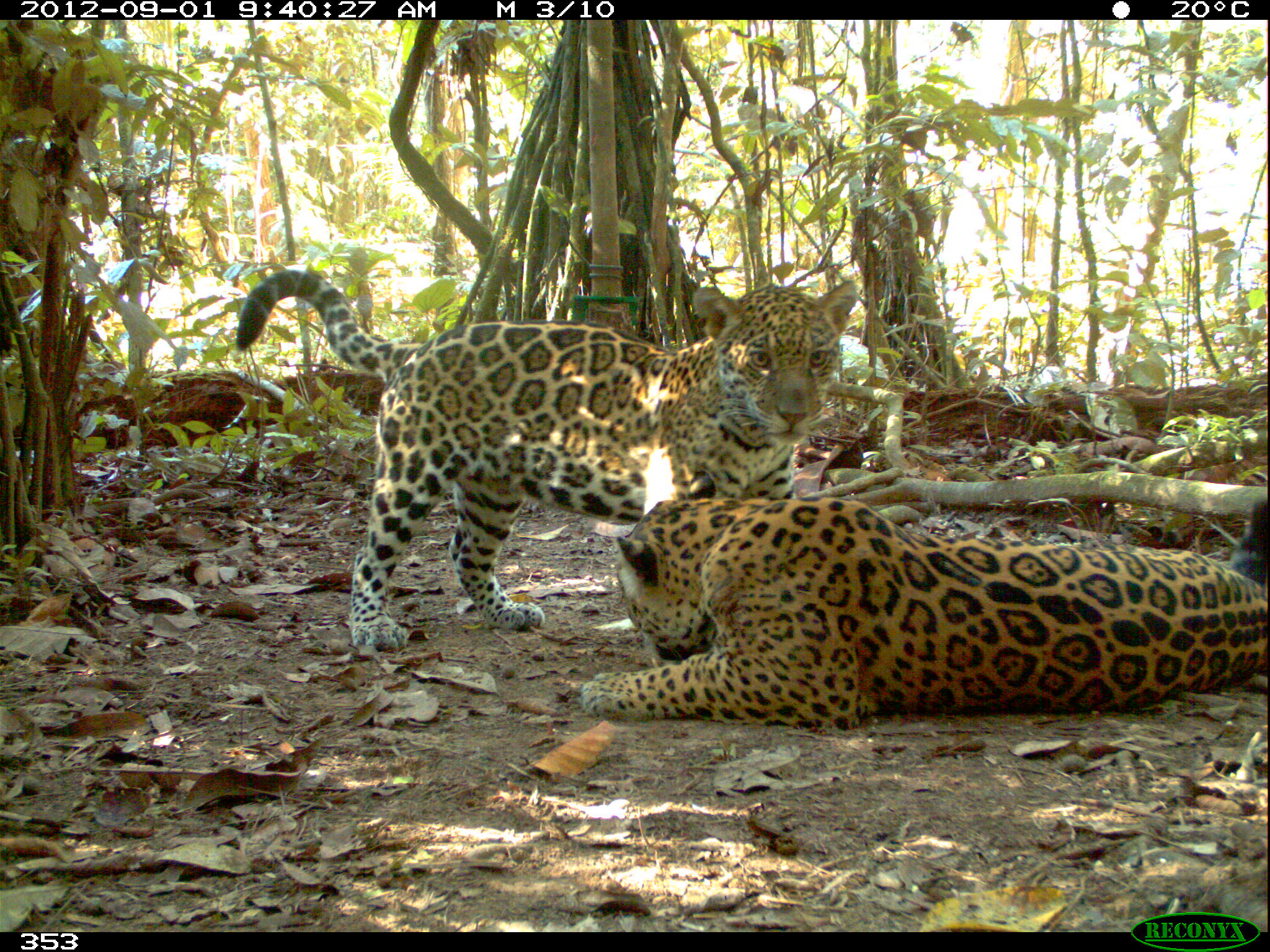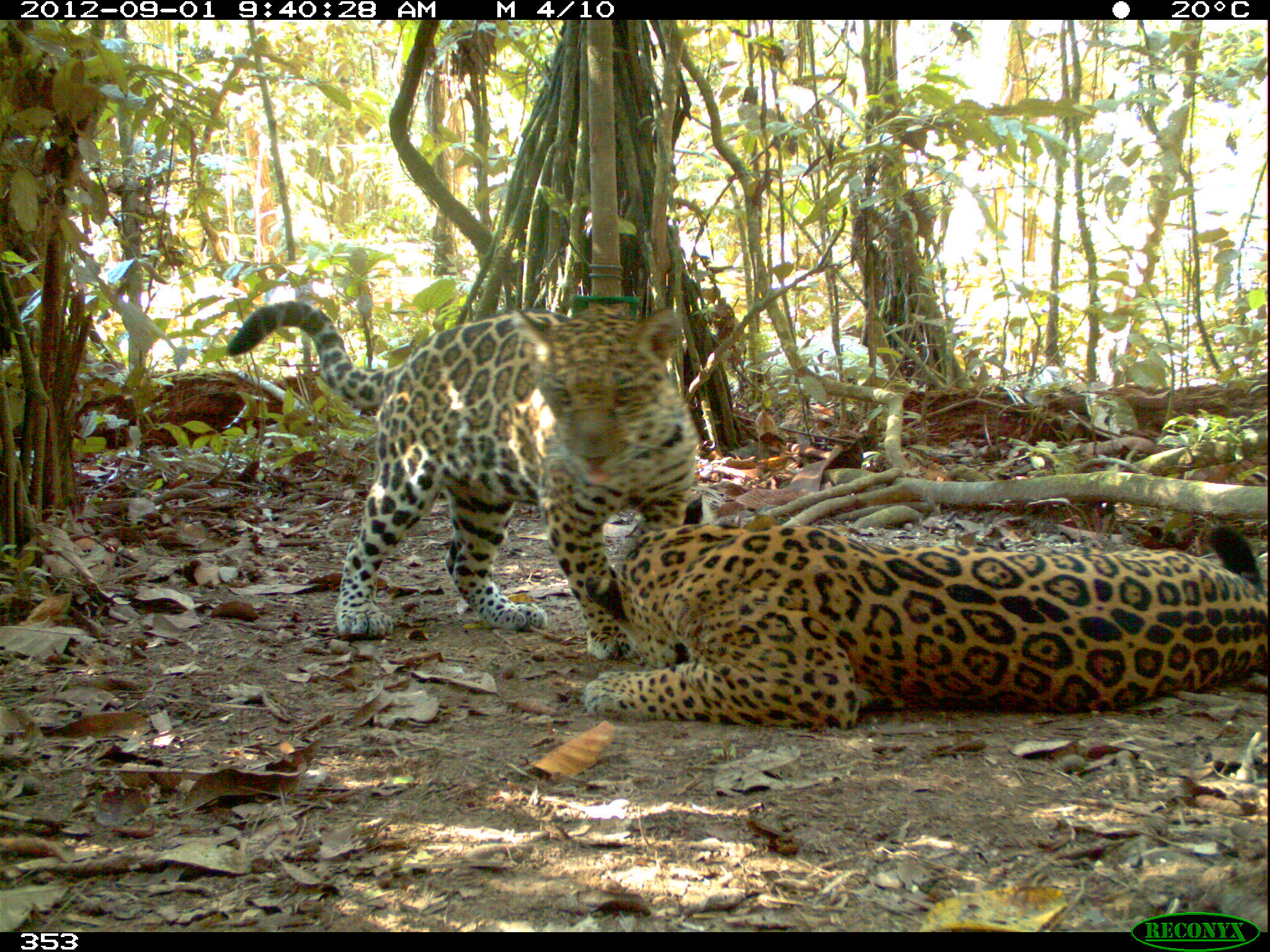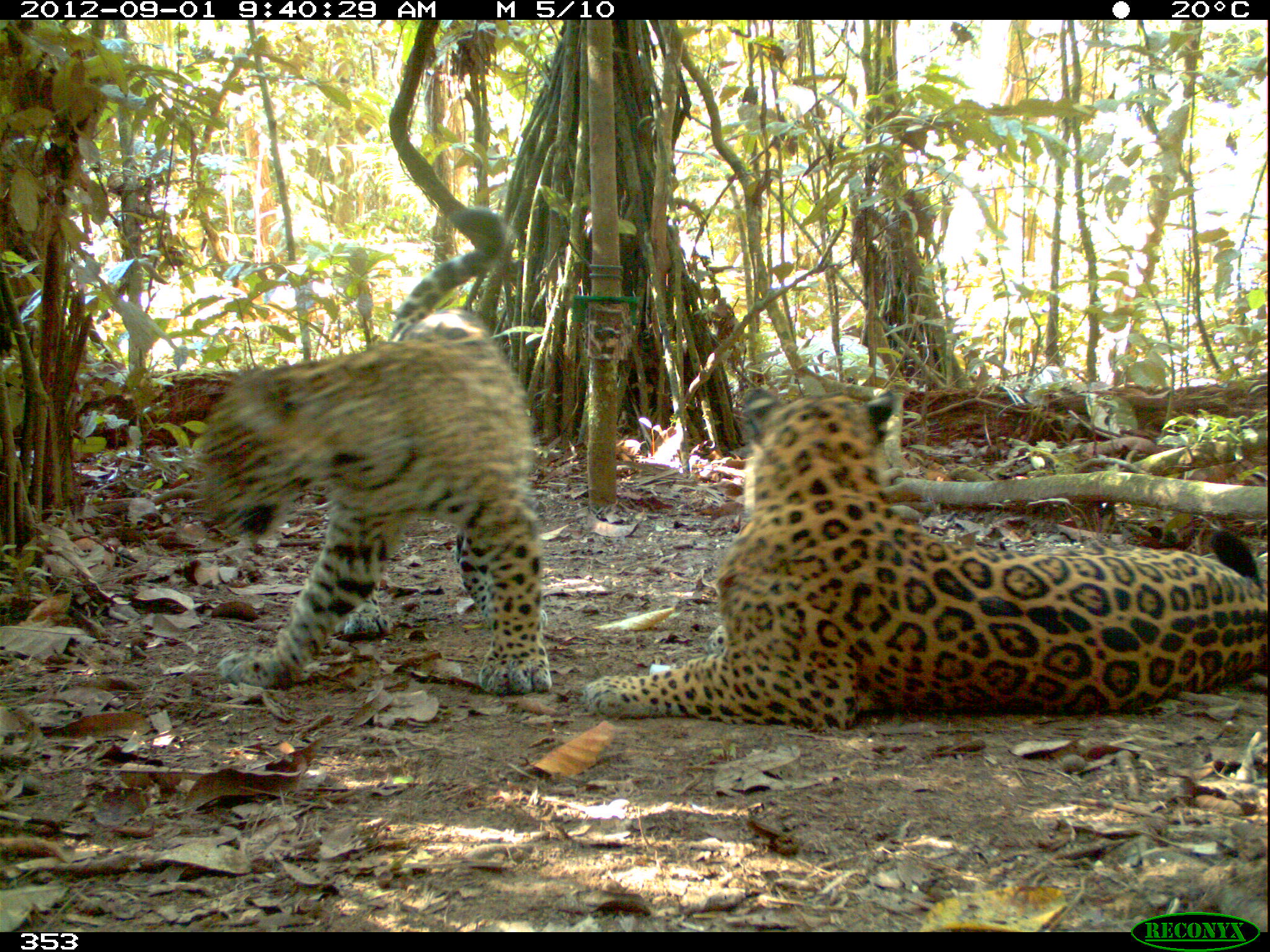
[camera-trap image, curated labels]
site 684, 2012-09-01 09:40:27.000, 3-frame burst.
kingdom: Animalia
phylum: Chordata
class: Mammalia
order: Carnivora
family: Felidae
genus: Panthera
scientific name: Panthera onca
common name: jaguar